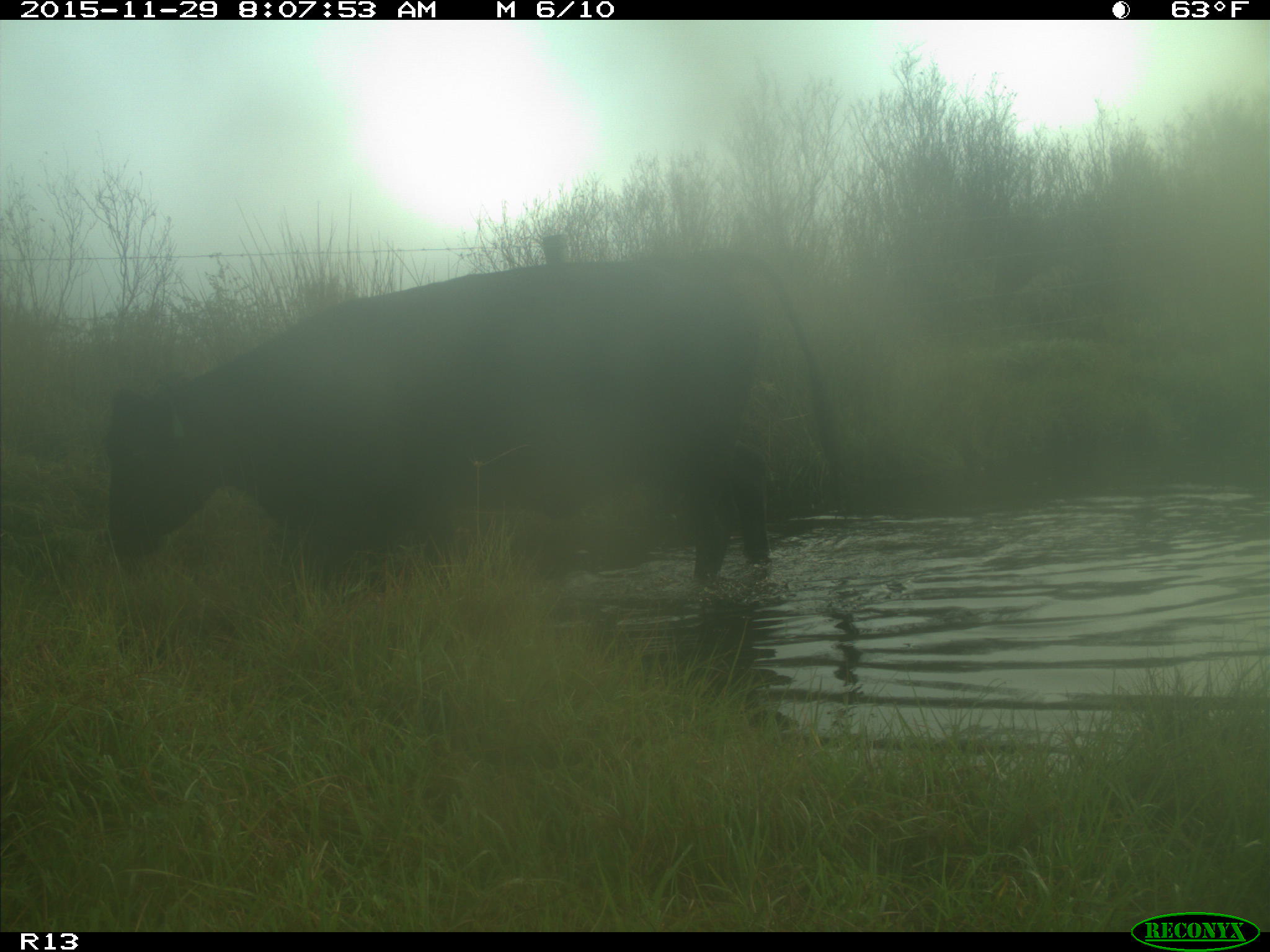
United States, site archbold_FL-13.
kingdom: Animalia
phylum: Chordata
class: Mammalia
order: Artiodactyla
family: Bovidae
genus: Bos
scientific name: Bos taurus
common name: domestic cow